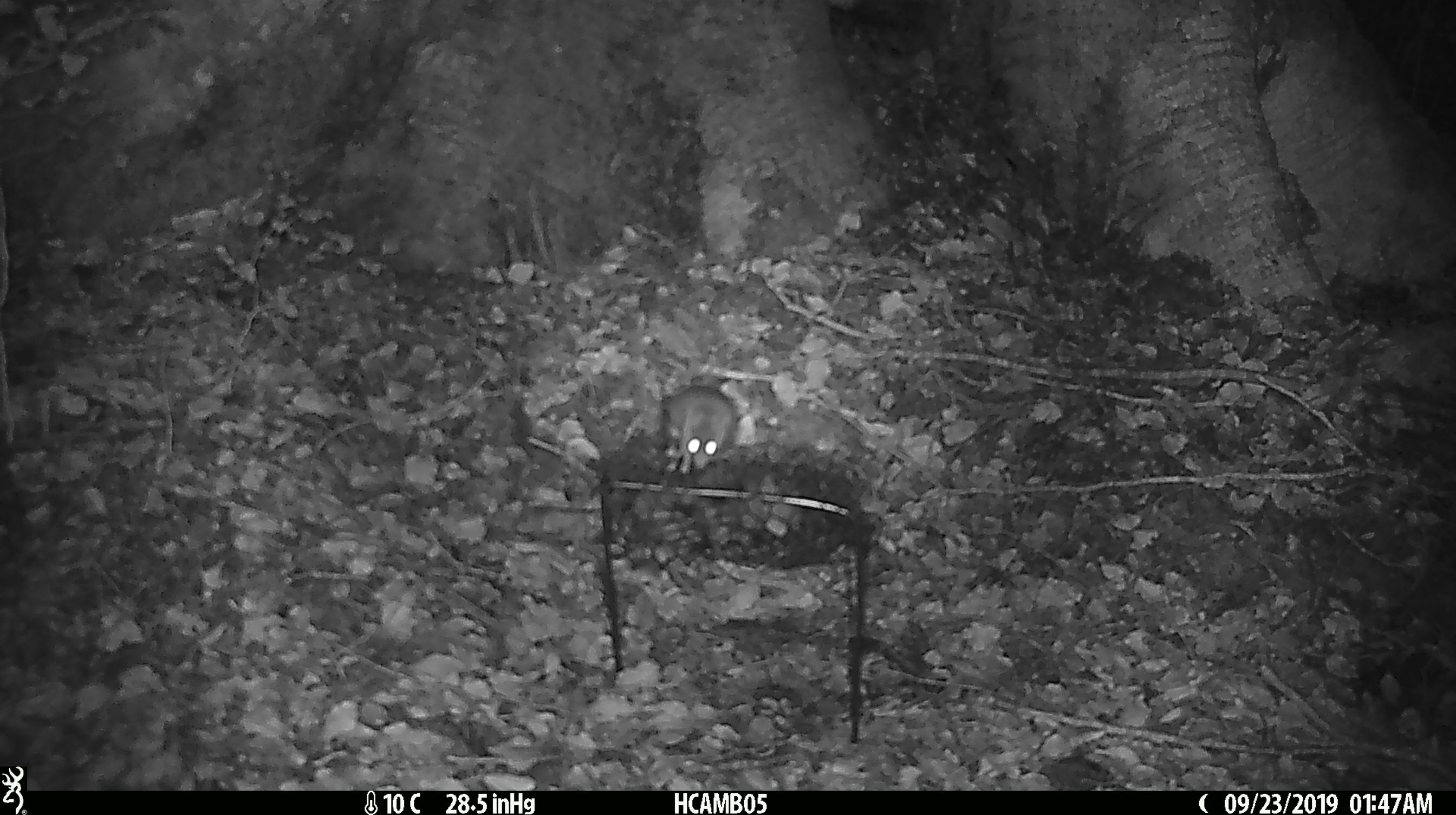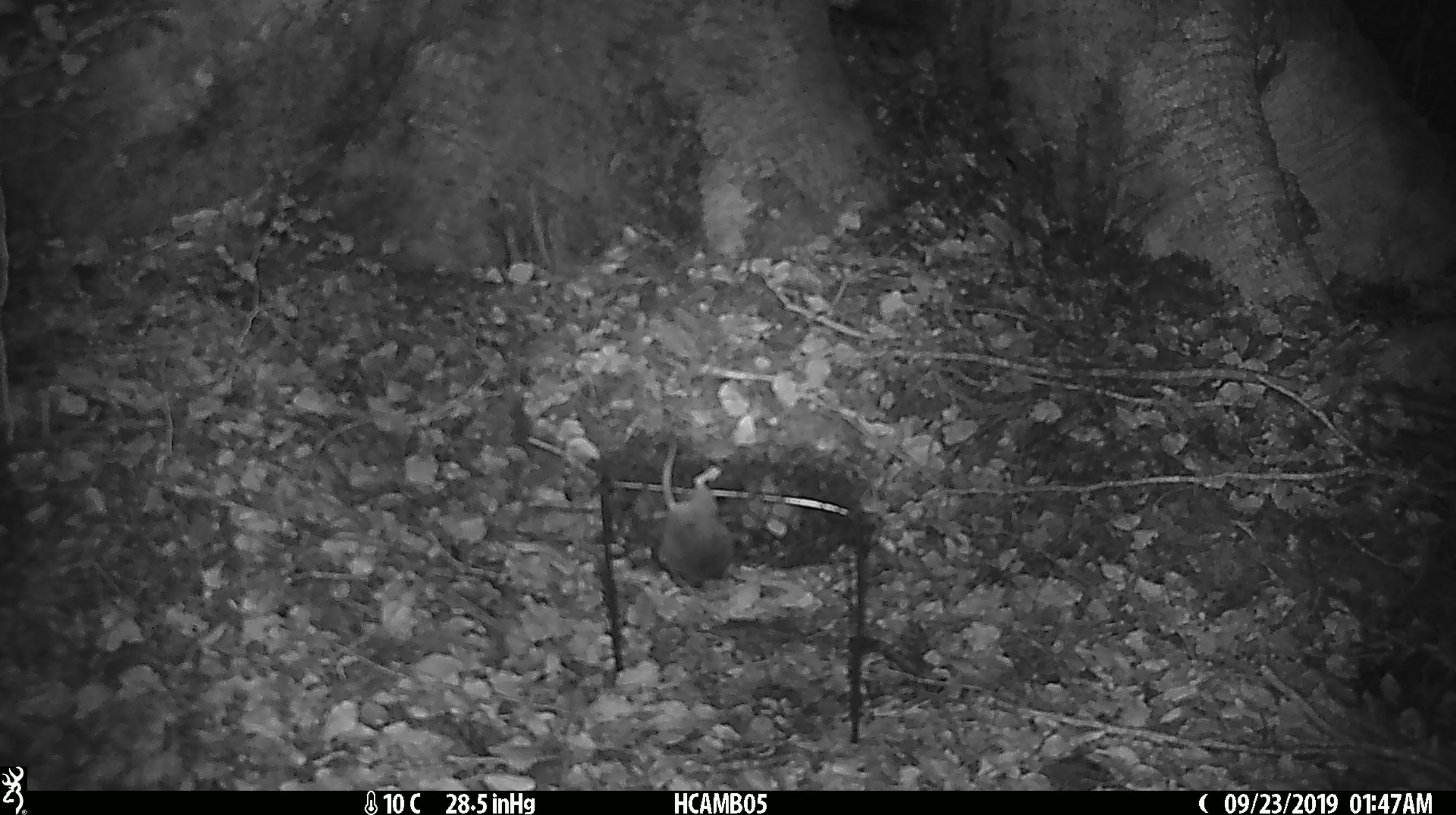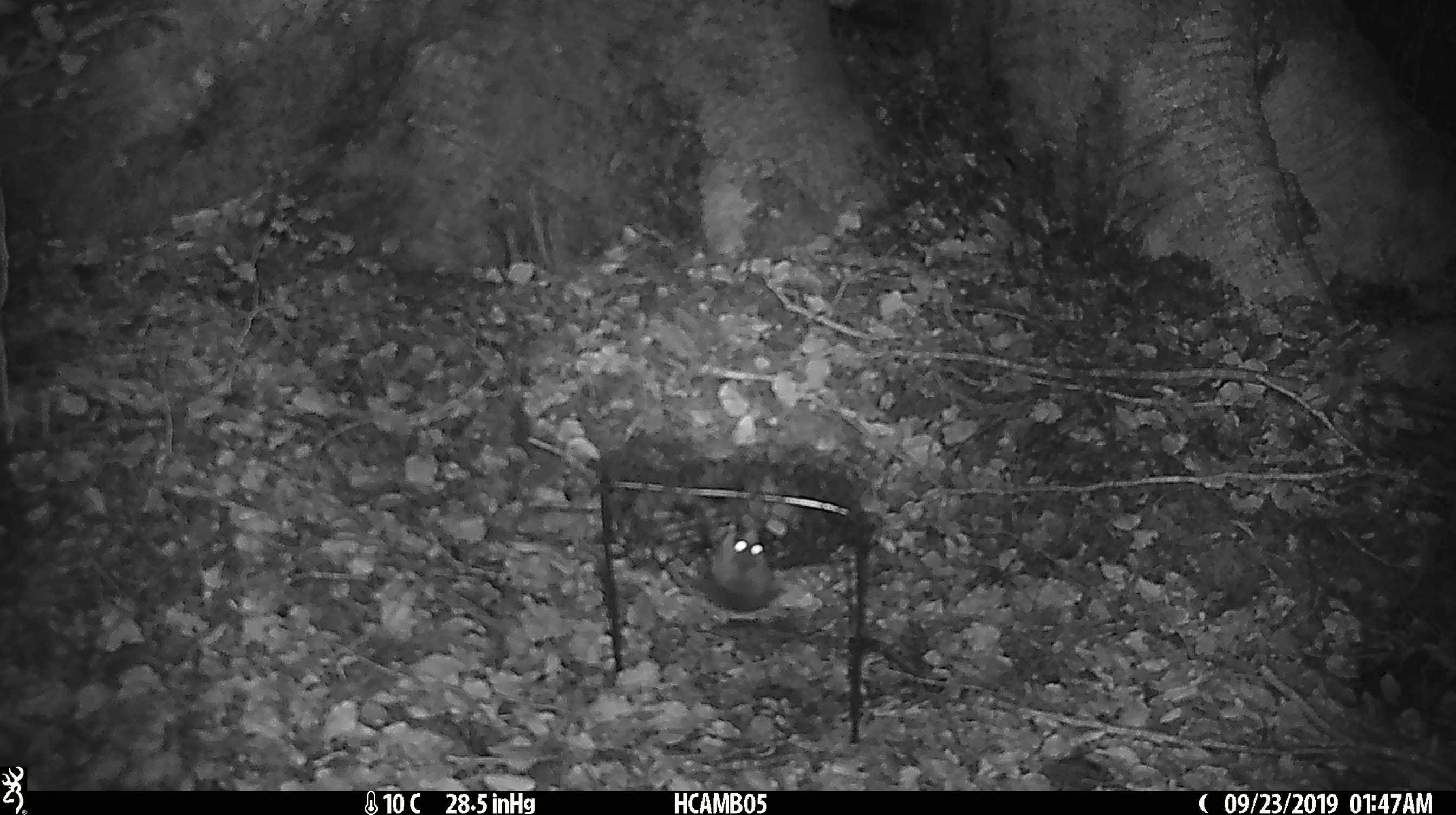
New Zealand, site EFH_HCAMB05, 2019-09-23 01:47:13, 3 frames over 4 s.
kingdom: Animalia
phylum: Chordata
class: Mammalia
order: Rodentia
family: Muridae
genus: Mus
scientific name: Mus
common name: mouse